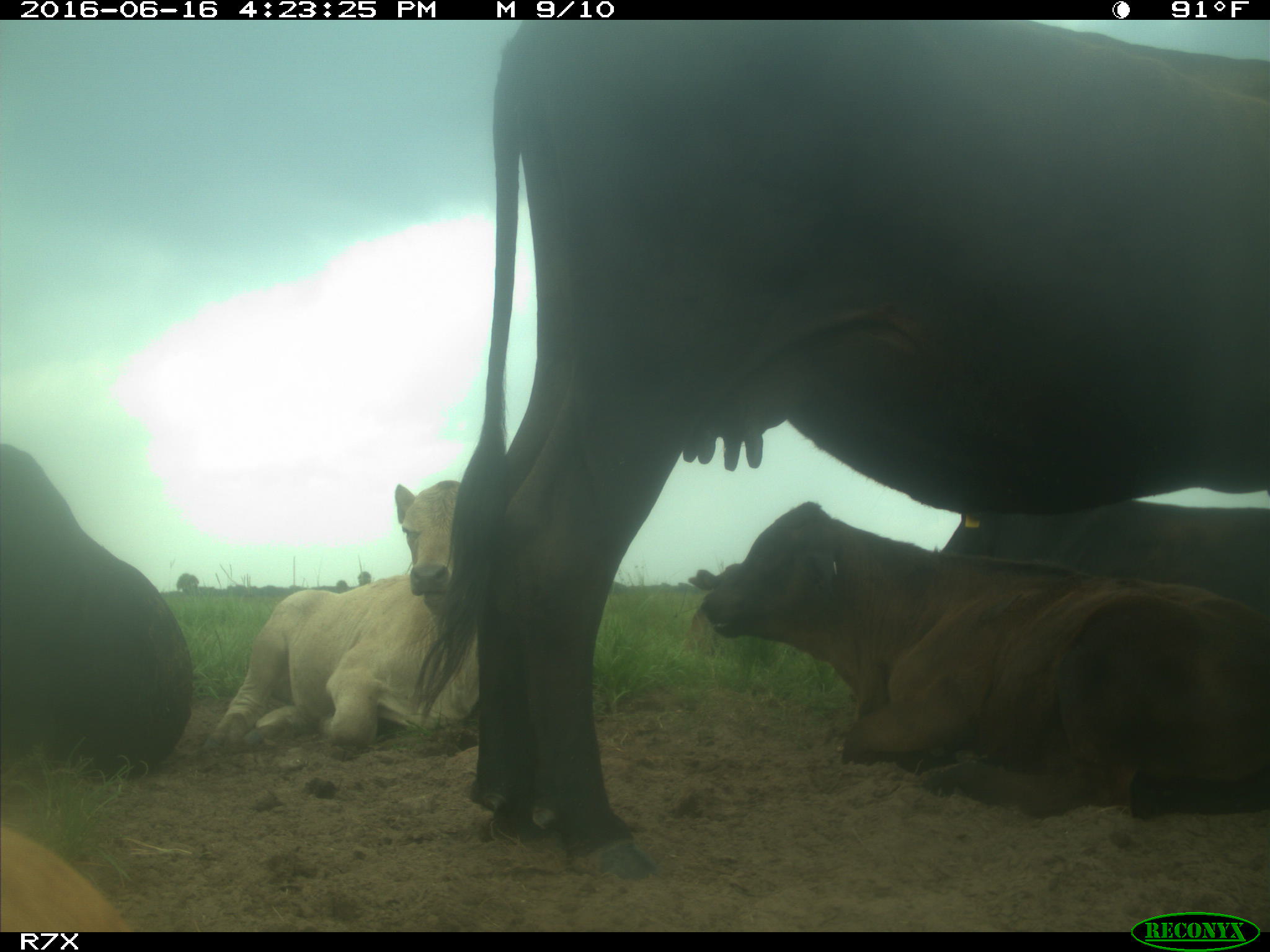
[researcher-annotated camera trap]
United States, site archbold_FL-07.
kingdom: Animalia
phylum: Chordata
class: Mammalia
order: Artiodactyla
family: Bovidae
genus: Bos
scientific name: Bos taurus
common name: domestic cow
Bos taurus (domestic cow).